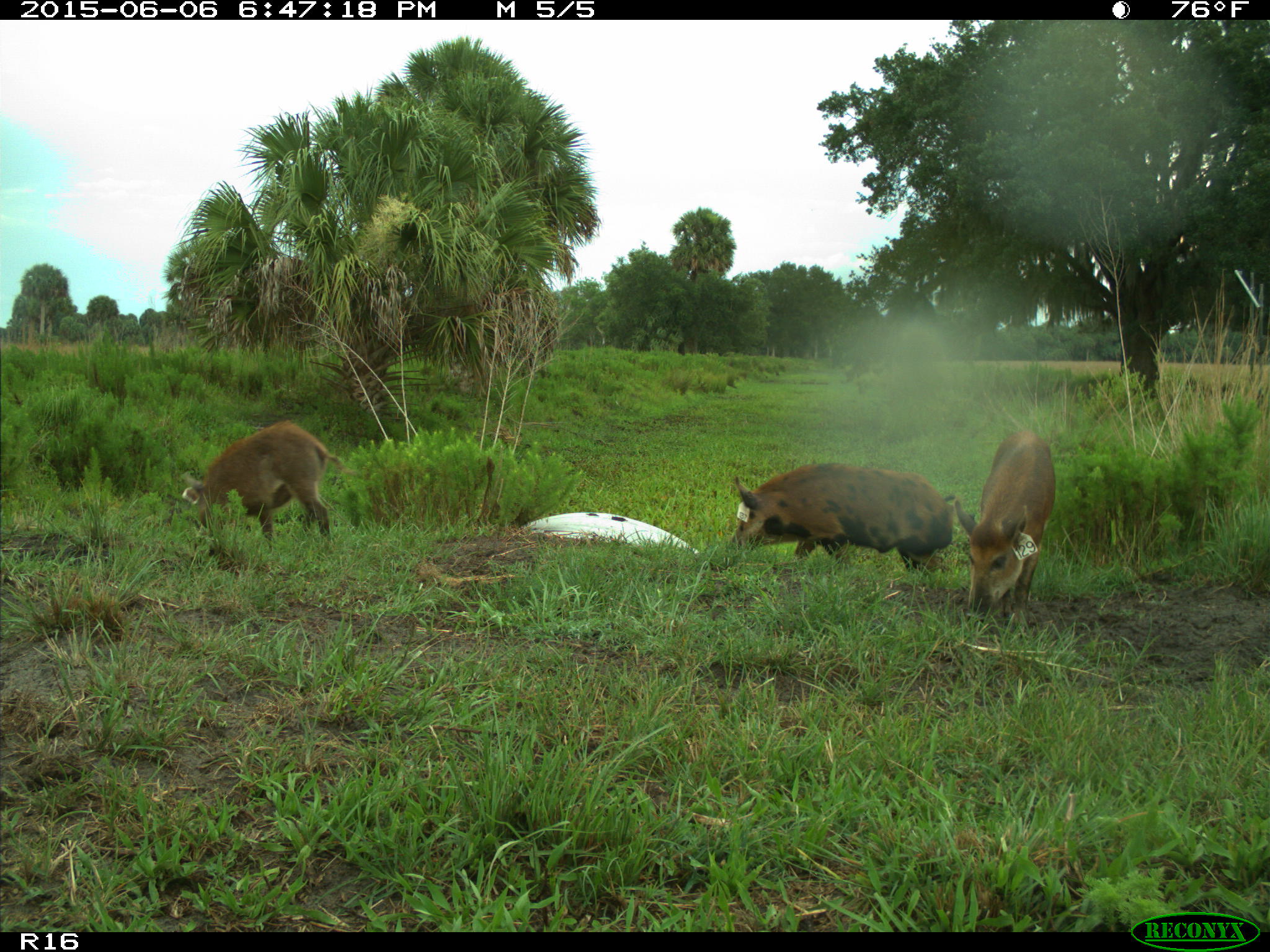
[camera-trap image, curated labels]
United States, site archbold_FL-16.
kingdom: Animalia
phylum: Chordata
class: Mammalia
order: Artiodactyla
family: Suidae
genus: Sus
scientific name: Sus scrofa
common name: wild boar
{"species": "Sus scrofa (wild boar)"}